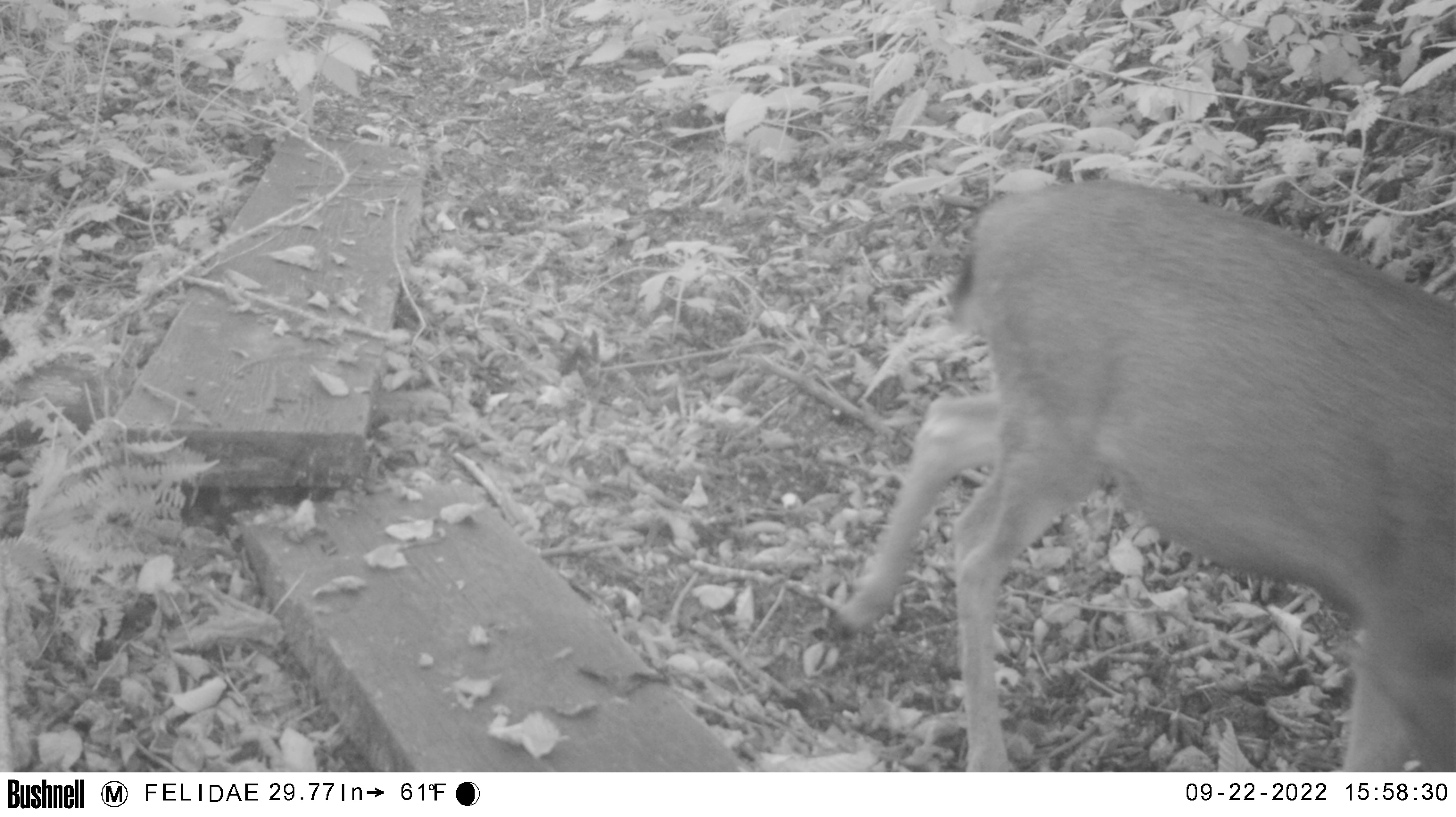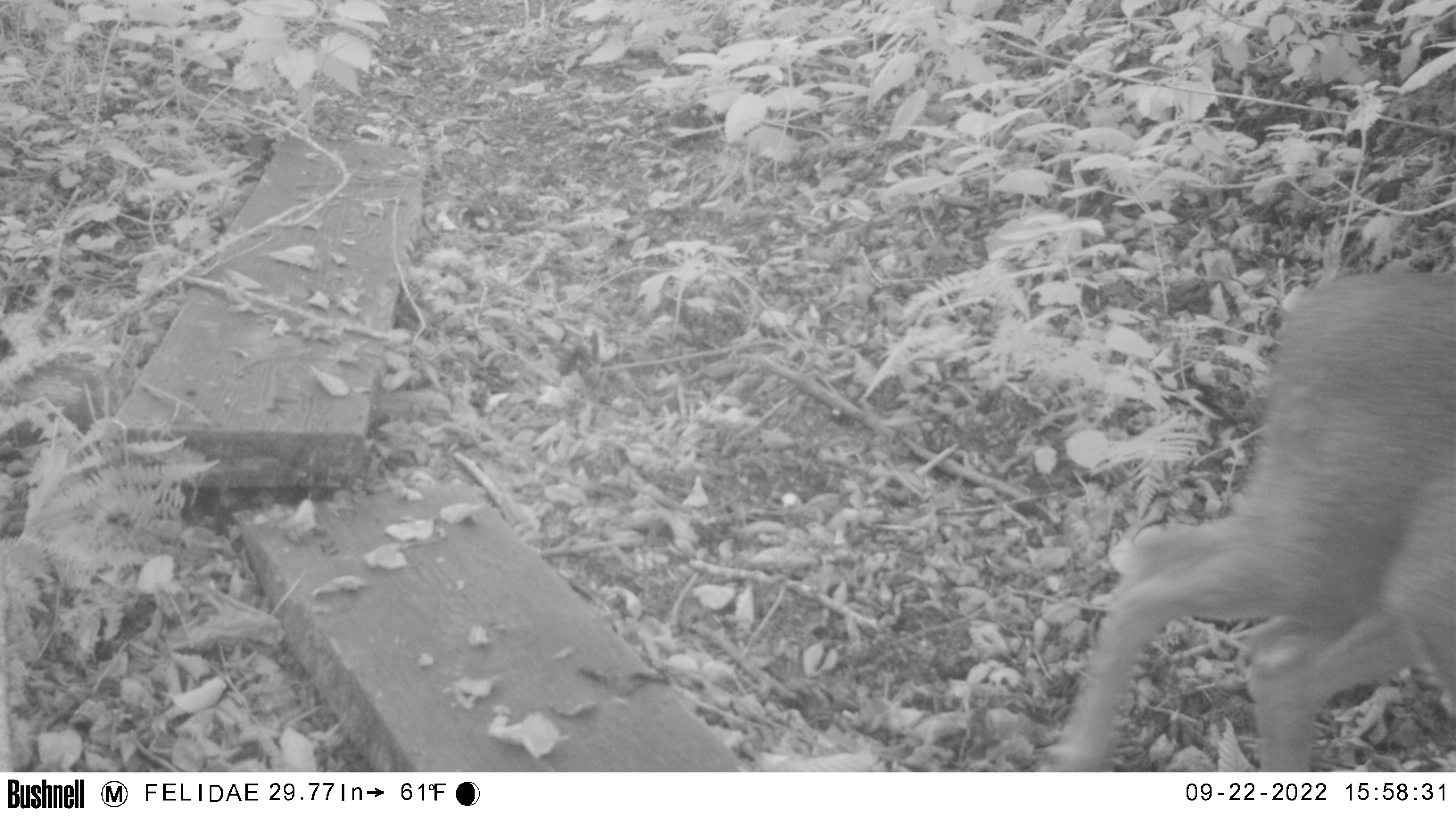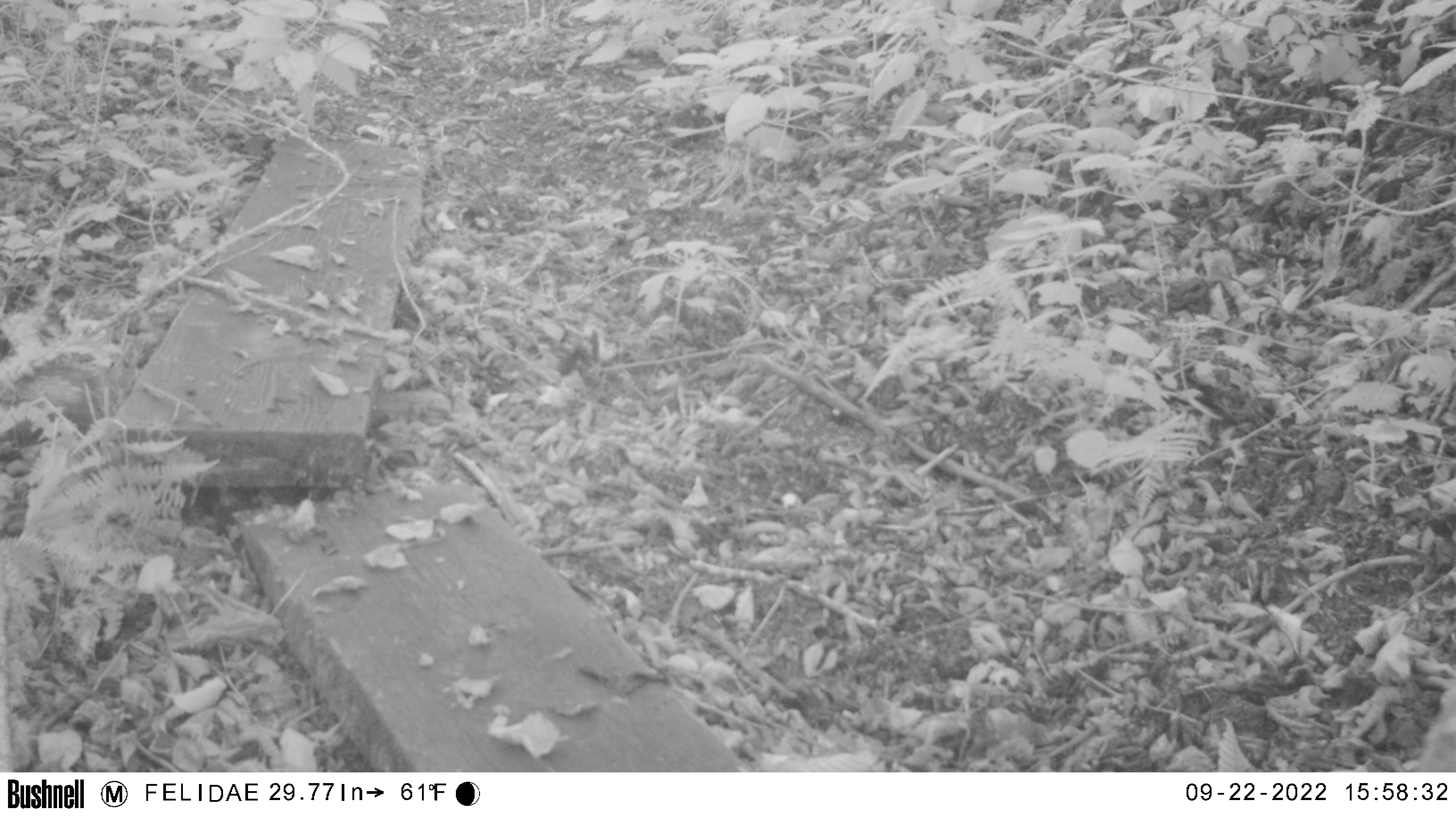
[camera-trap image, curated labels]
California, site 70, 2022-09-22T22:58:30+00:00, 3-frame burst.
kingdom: Animalia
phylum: Chordata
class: Mammalia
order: Artiodactyla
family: Cervidae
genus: Odocoileus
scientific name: Odocoileus hemionus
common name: mule deer